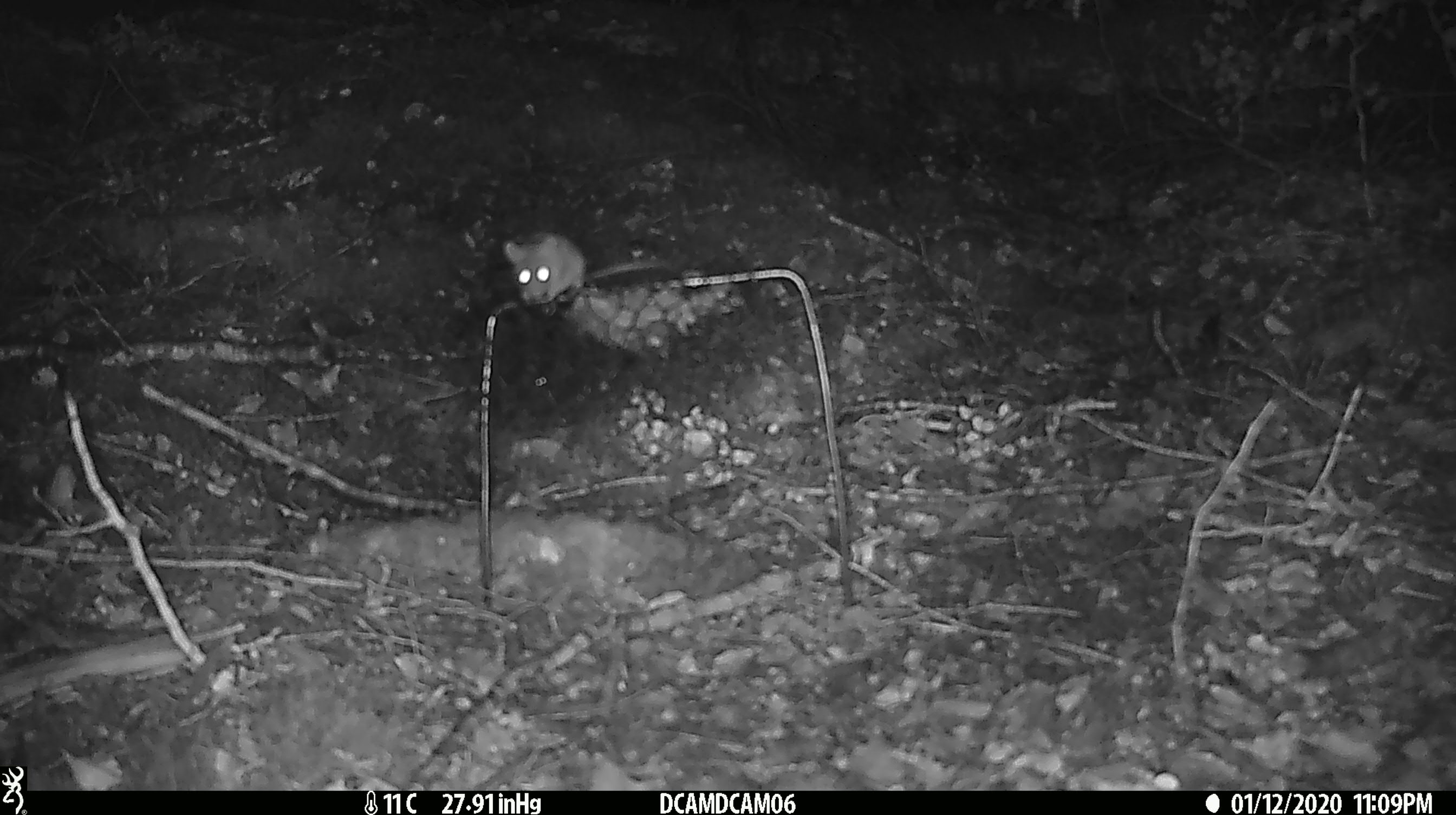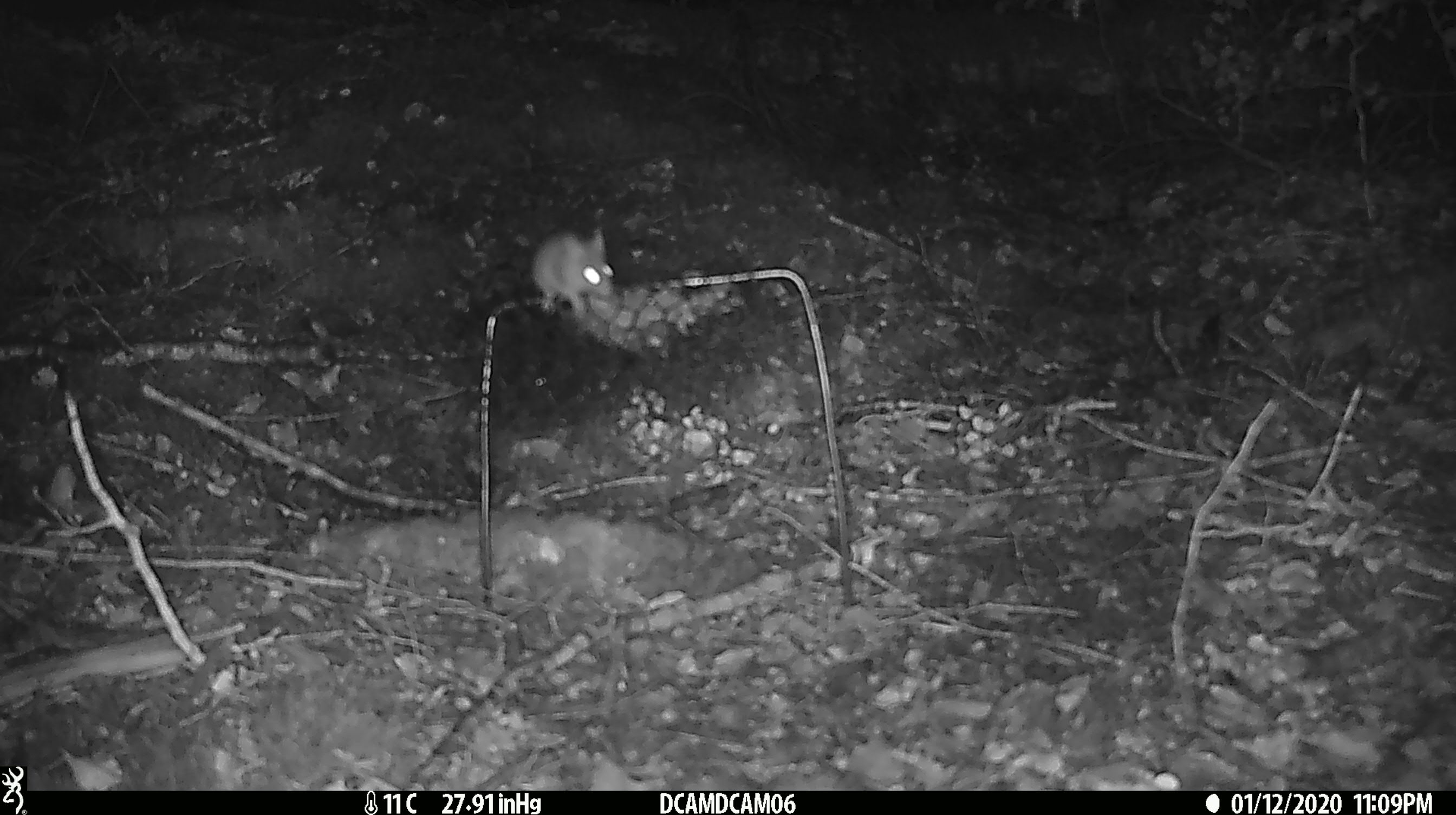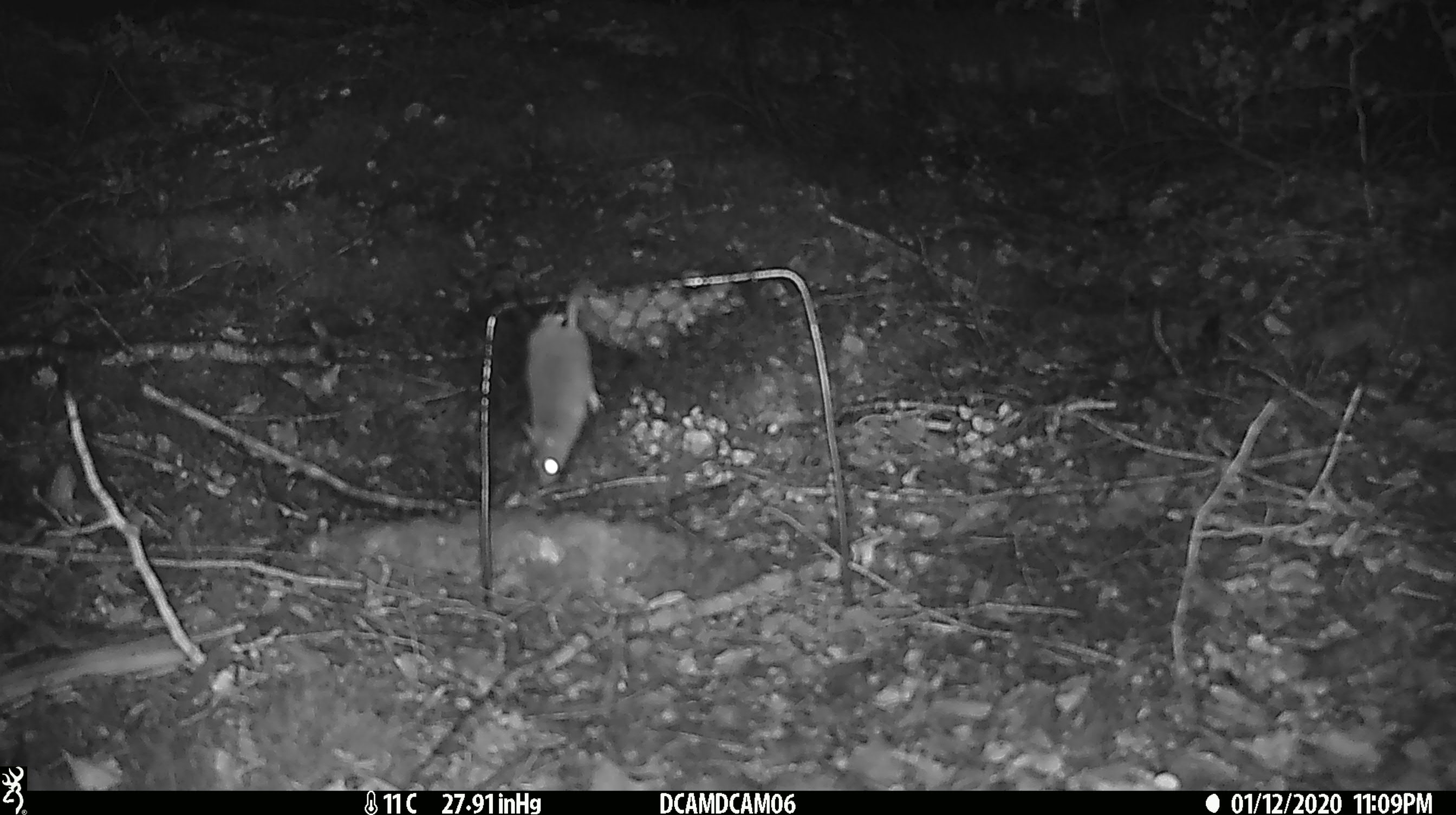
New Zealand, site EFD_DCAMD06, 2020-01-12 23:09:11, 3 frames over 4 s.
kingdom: Animalia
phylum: Chordata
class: Mammalia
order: Rodentia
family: Muridae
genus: Mus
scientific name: Mus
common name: mouse